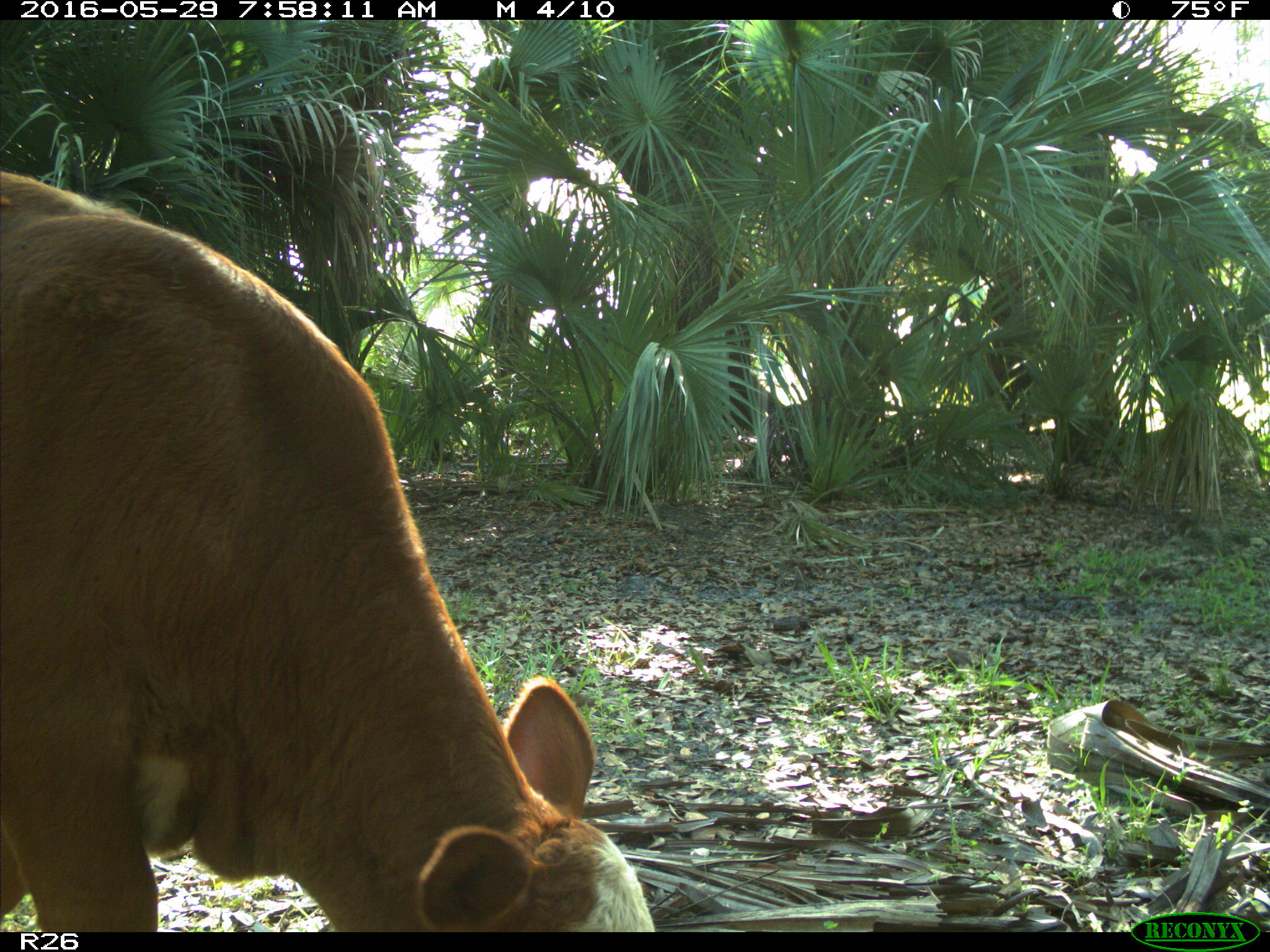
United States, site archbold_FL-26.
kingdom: Animalia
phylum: Chordata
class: Mammalia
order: Artiodactyla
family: Bovidae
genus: Bos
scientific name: Bos taurus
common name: domestic cow